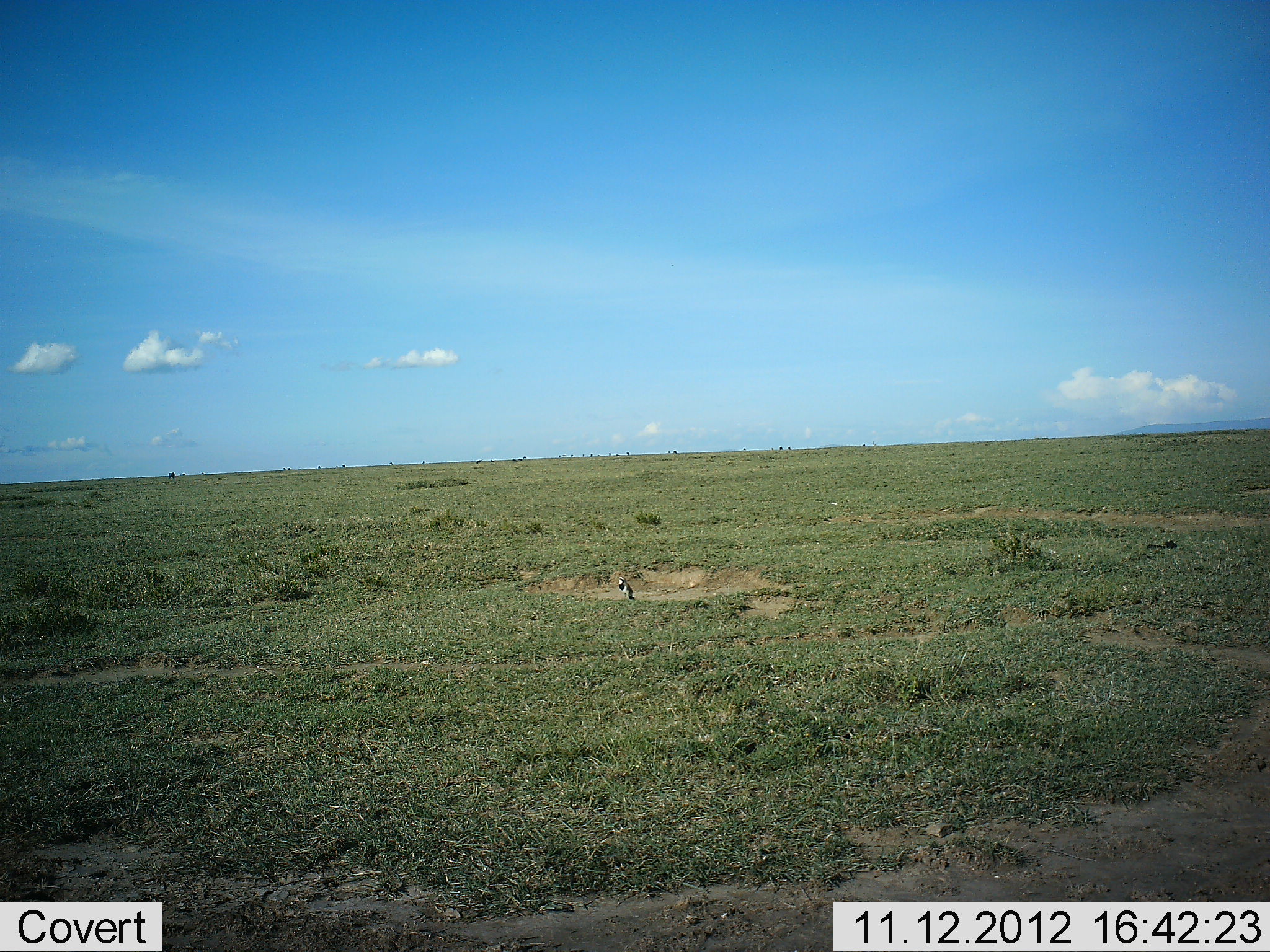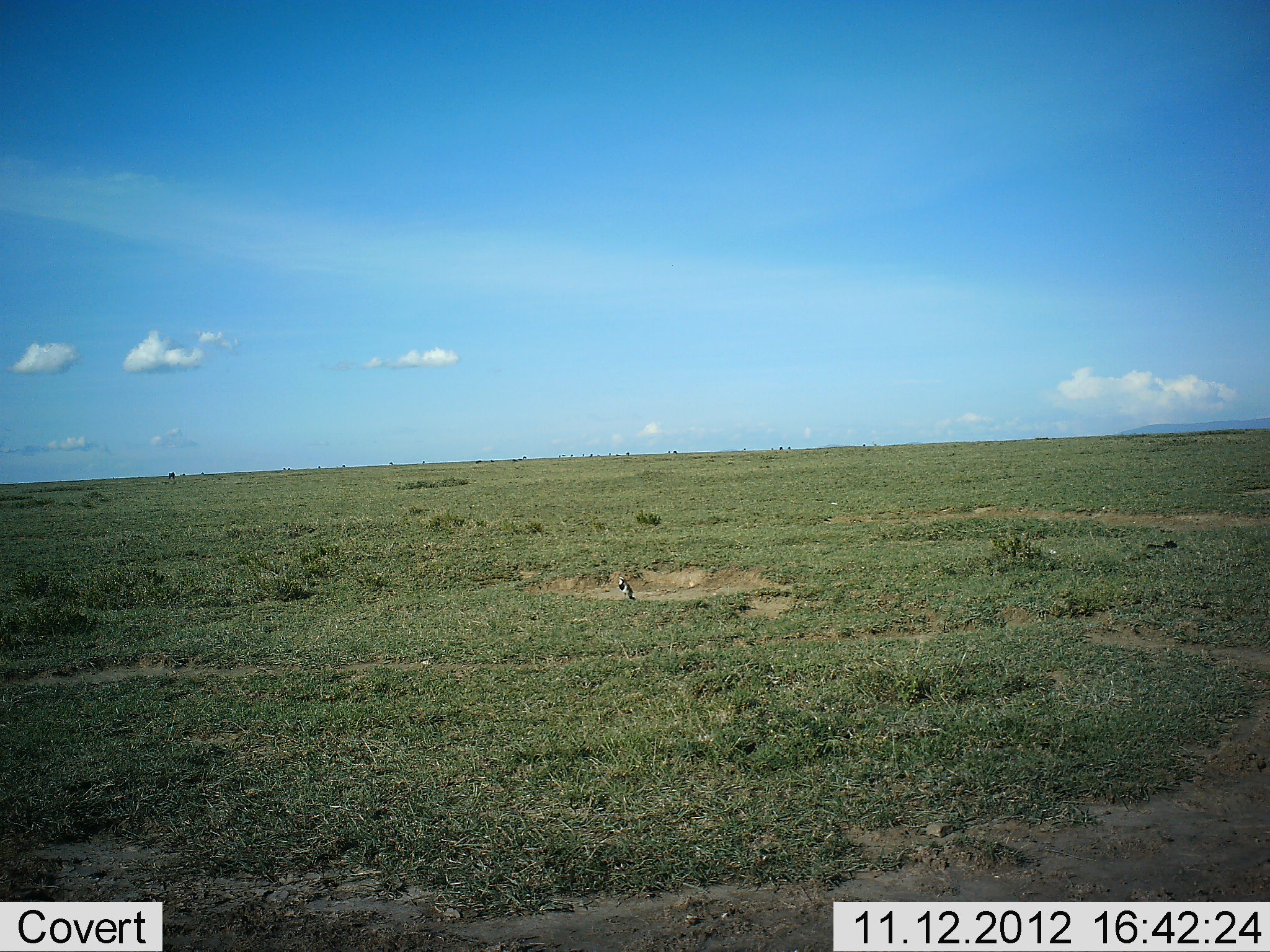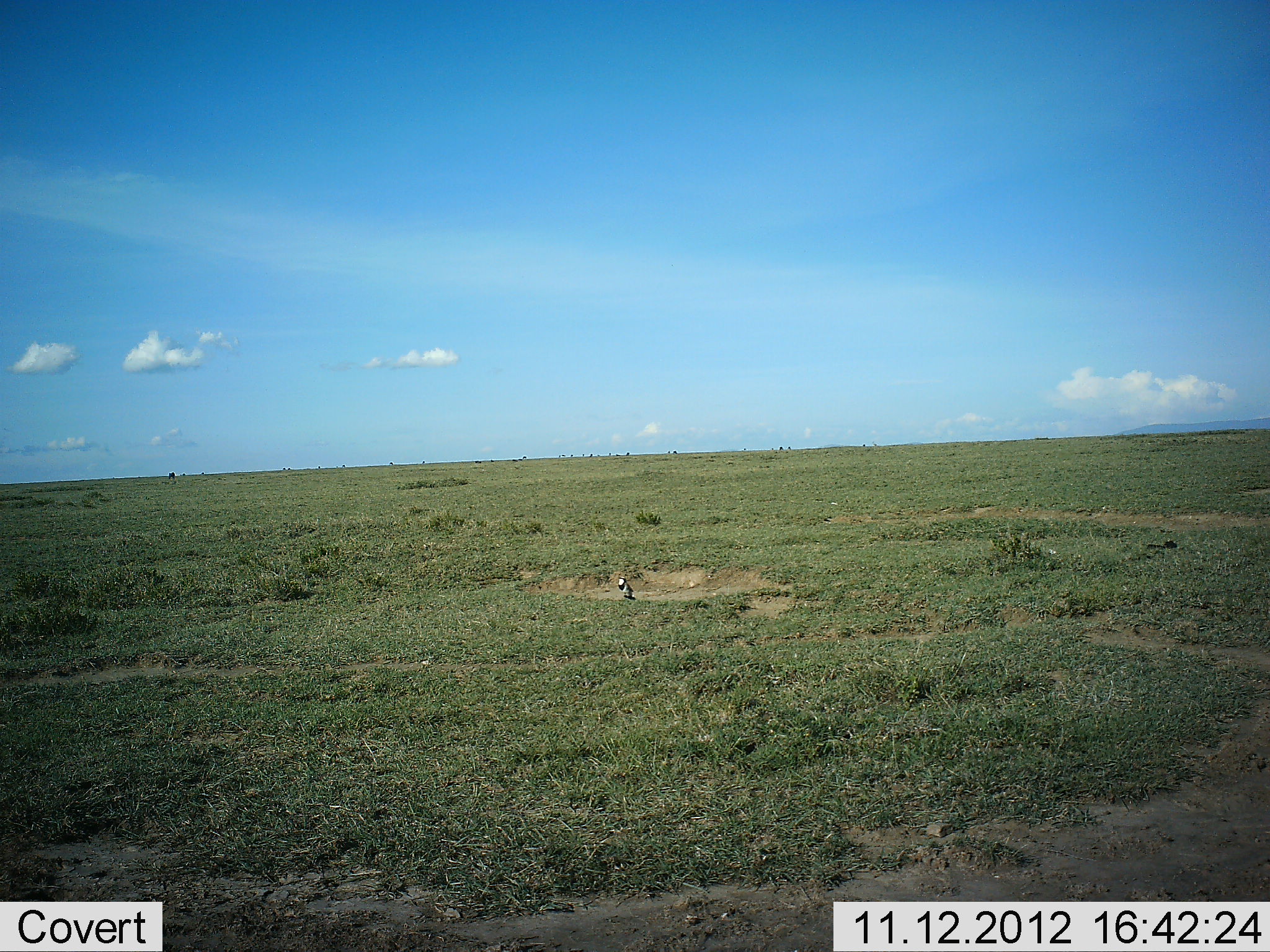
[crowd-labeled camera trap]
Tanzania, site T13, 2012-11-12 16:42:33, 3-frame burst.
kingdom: Animalia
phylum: Chordata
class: Aves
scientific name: Aves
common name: bird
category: otherbird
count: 1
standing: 90%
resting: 20%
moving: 0%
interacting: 0%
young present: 0%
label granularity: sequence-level